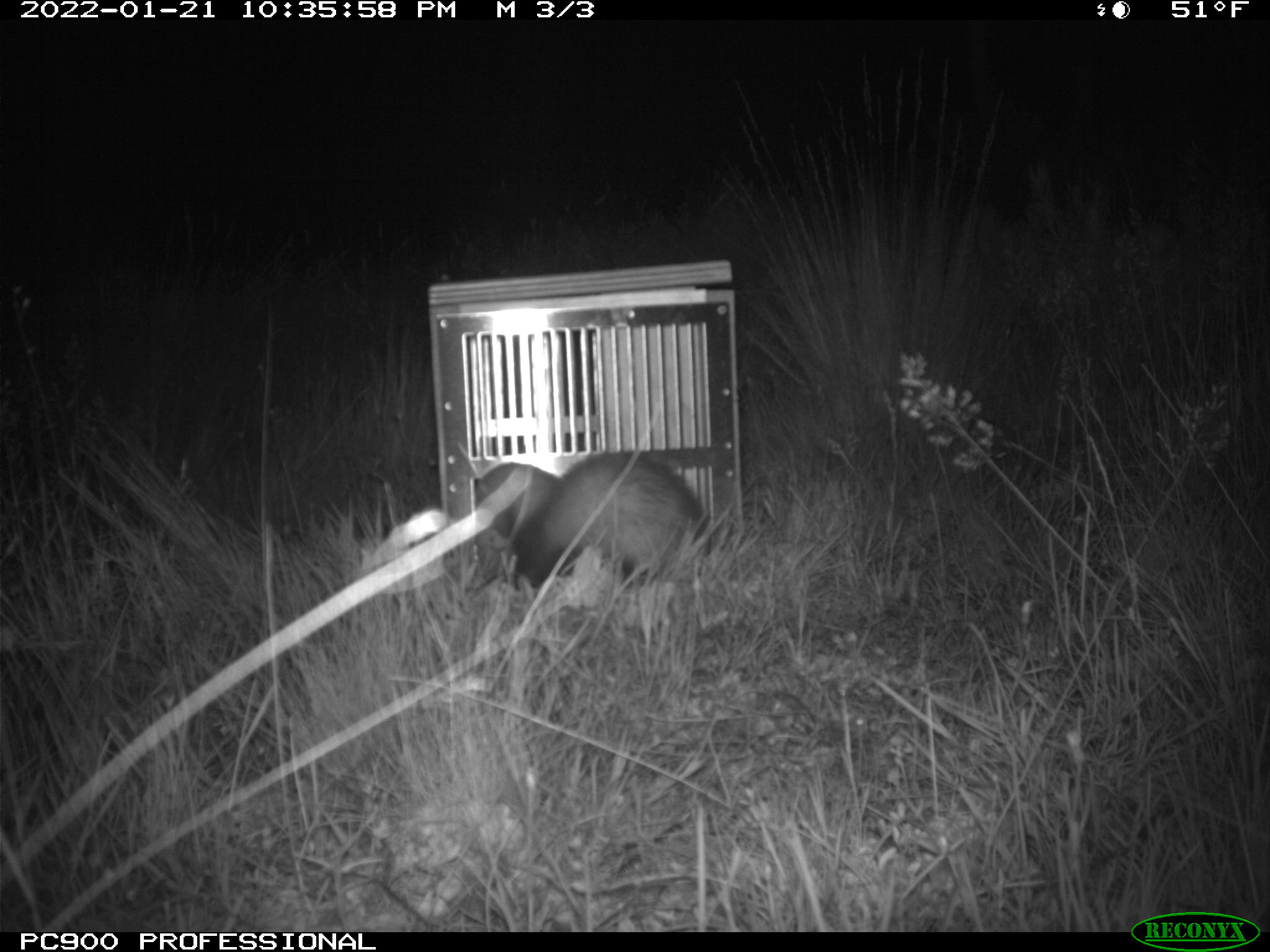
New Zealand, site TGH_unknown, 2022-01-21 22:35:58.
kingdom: Animalia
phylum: Chordata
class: Mammalia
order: Carnivora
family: Mustelidae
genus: Mustela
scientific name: Mustela furo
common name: ferret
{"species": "ferret (Mustela furo)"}